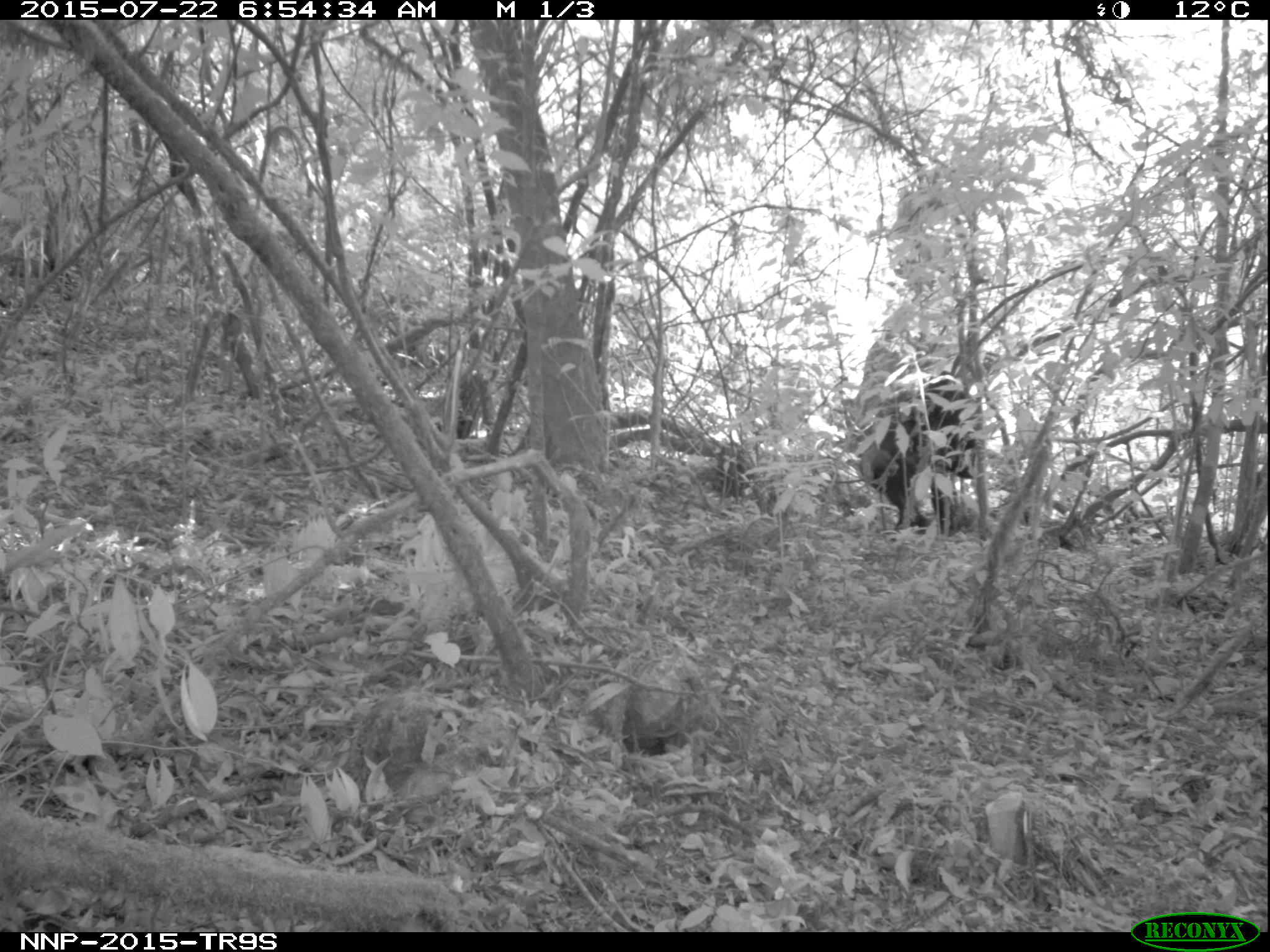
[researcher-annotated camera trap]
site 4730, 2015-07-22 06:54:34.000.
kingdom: Animalia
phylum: Chordata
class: Mammalia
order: Primates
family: Hominidae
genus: Pan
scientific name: Pan troglodytes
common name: chimpanzee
Pan troglodytes (chimpanzee), count 2.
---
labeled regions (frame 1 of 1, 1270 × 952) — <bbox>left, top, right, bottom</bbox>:
pan troglodytes: <bbox>849, 368, 985, 537</bbox>